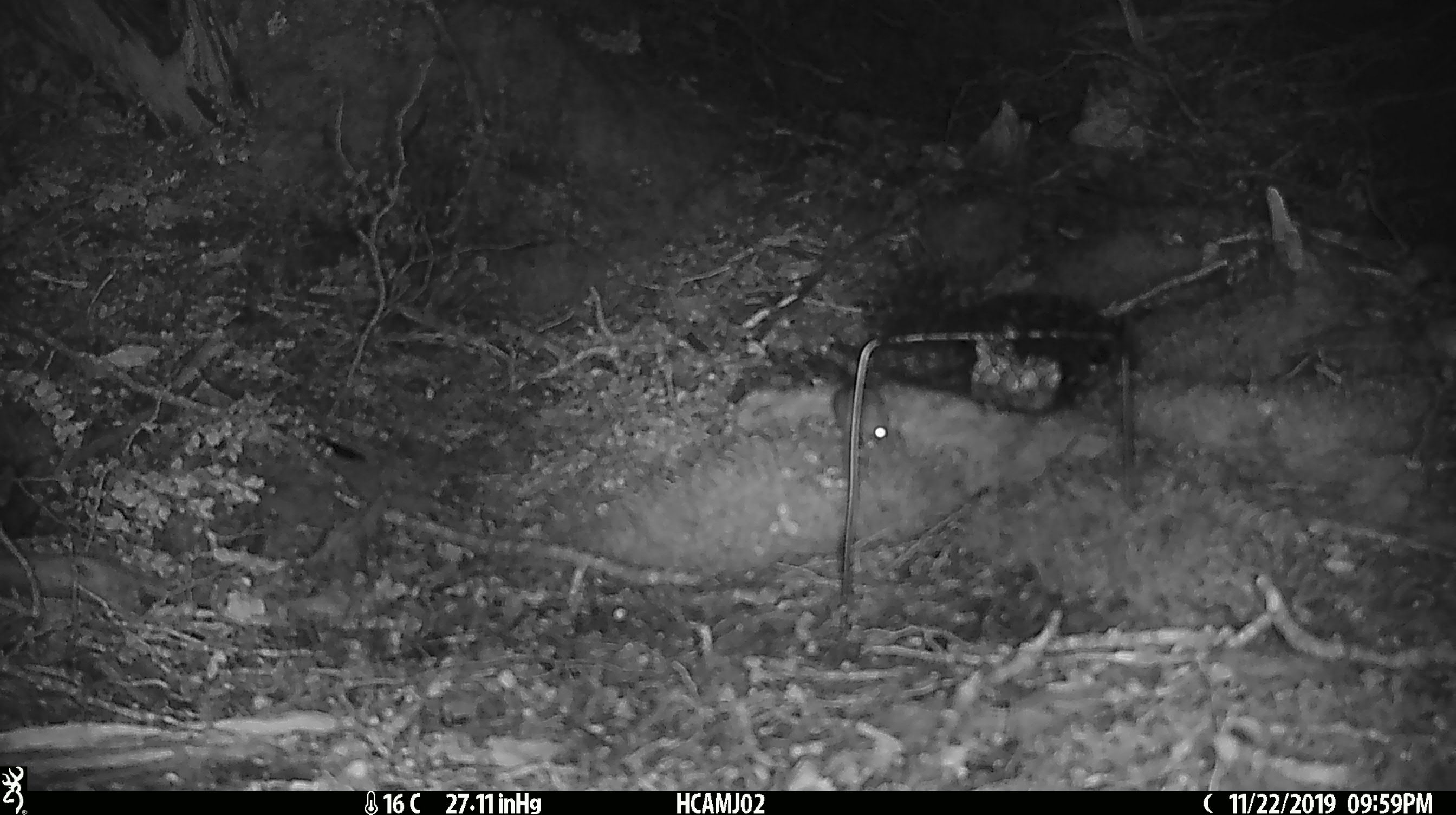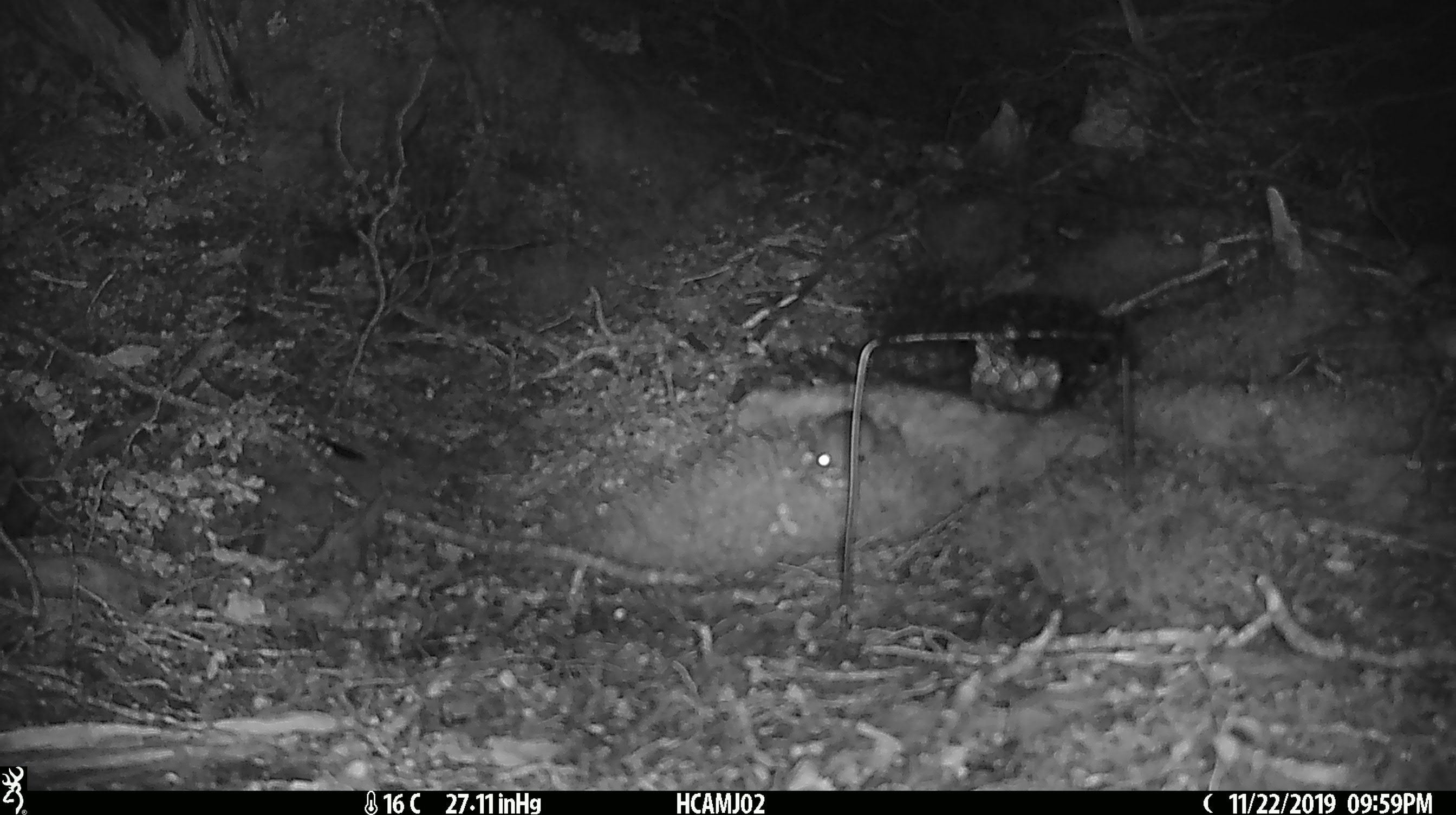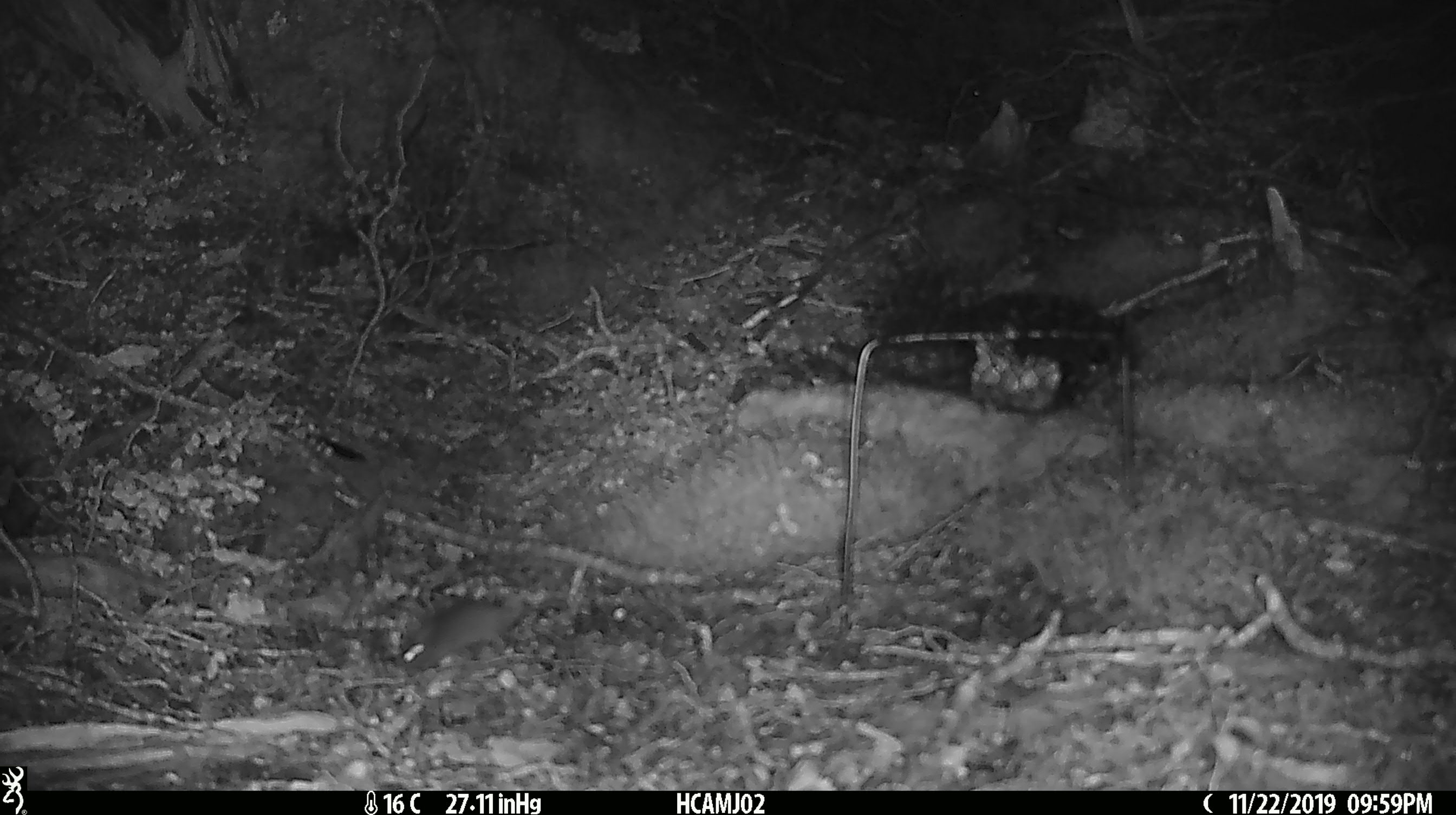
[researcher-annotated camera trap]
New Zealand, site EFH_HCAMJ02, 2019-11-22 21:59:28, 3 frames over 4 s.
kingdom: Animalia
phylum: Chordata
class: Mammalia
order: Rodentia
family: Muridae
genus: Mus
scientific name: Mus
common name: mouse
Mouse (Mus).